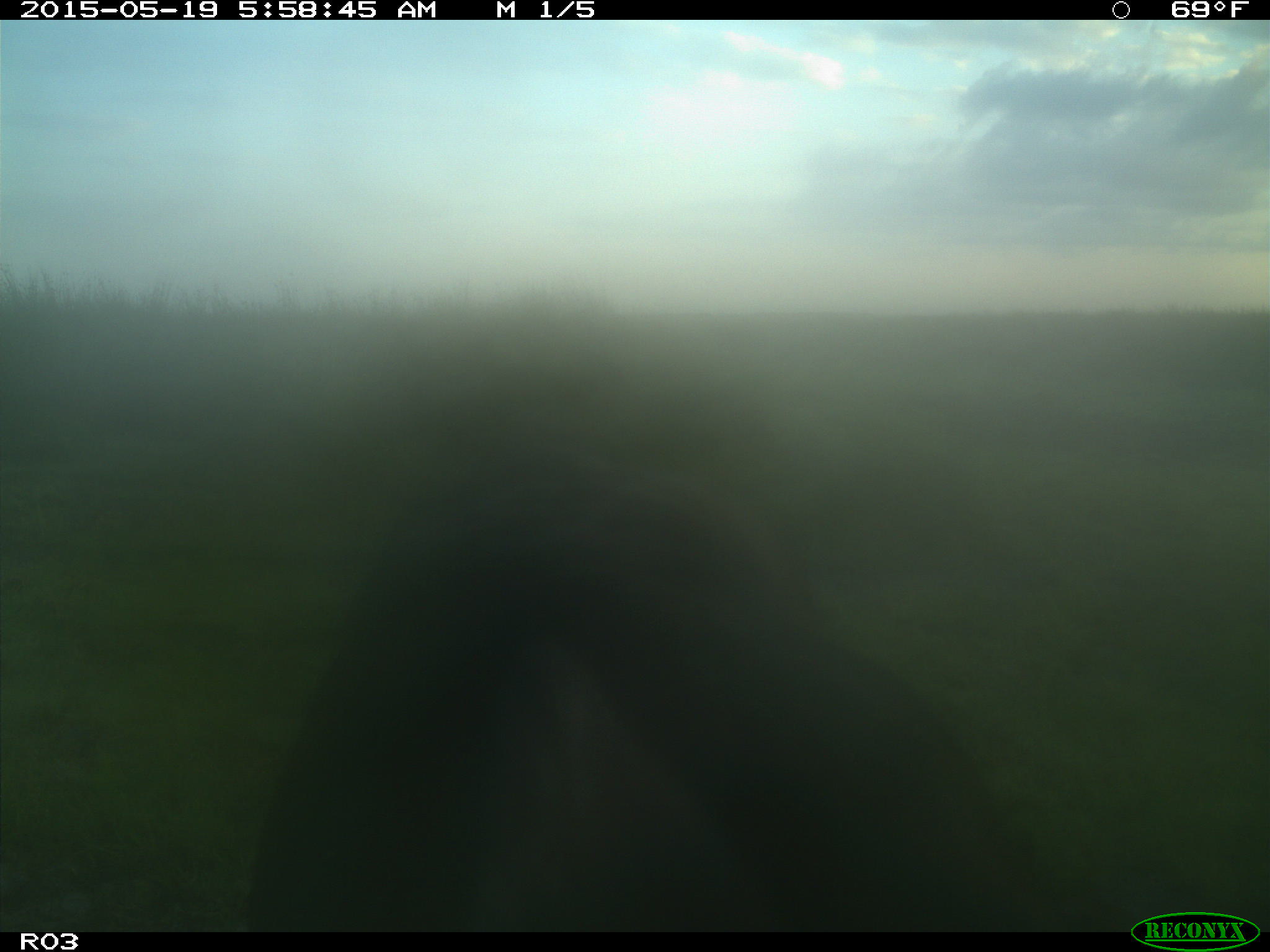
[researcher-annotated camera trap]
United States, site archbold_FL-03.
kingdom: Animalia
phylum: Chordata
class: Mammalia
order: Artiodactyla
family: Bovidae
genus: Bos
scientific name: Bos taurus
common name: domestic cow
Bos taurus (domestic cow).